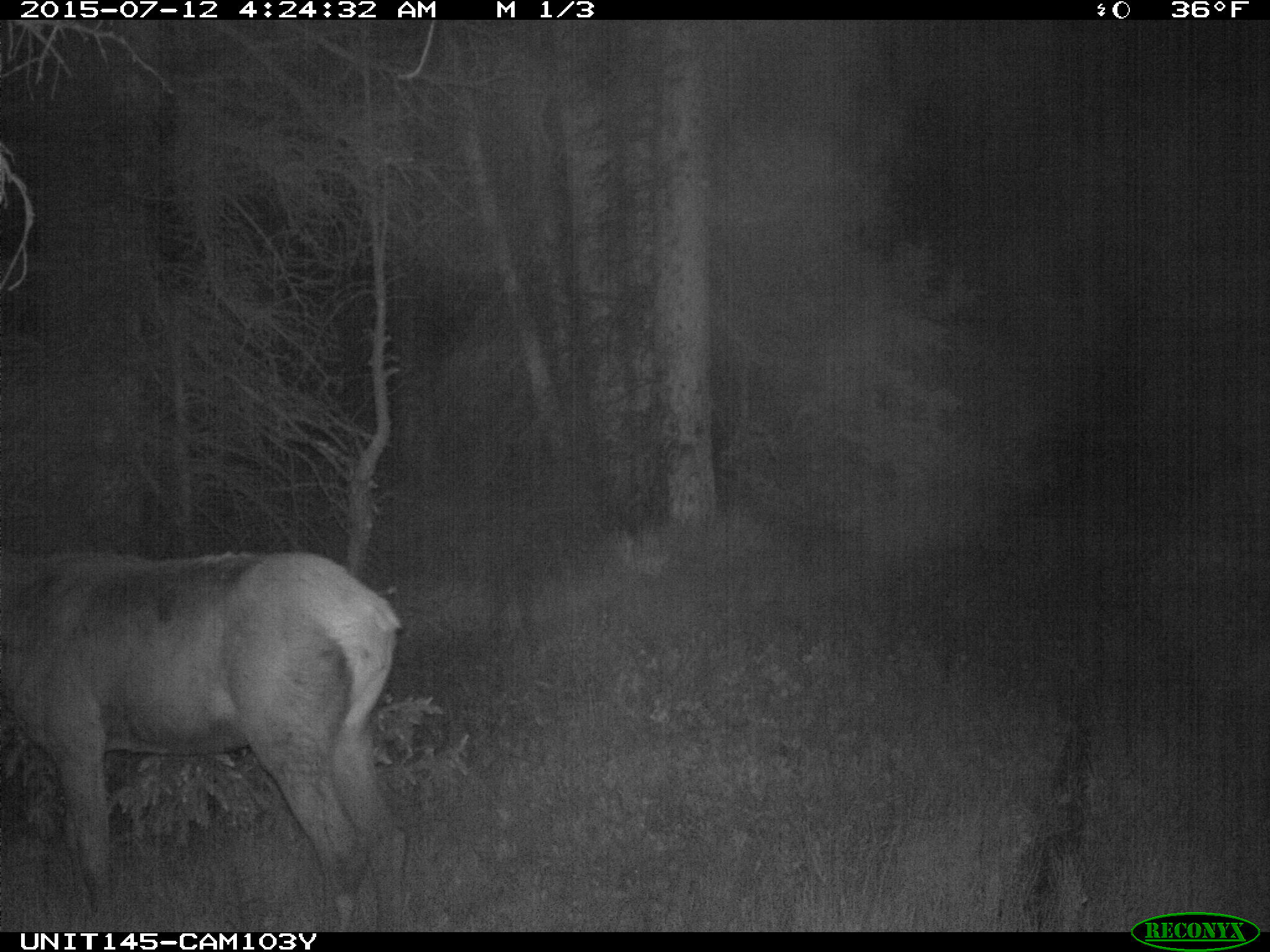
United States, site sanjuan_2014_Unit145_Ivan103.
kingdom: Animalia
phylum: Chordata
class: Mammalia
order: Artiodactyla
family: Cervidae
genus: Cervus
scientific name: Cervus elaphus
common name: red deer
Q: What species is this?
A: Cervus elaphus (red deer).